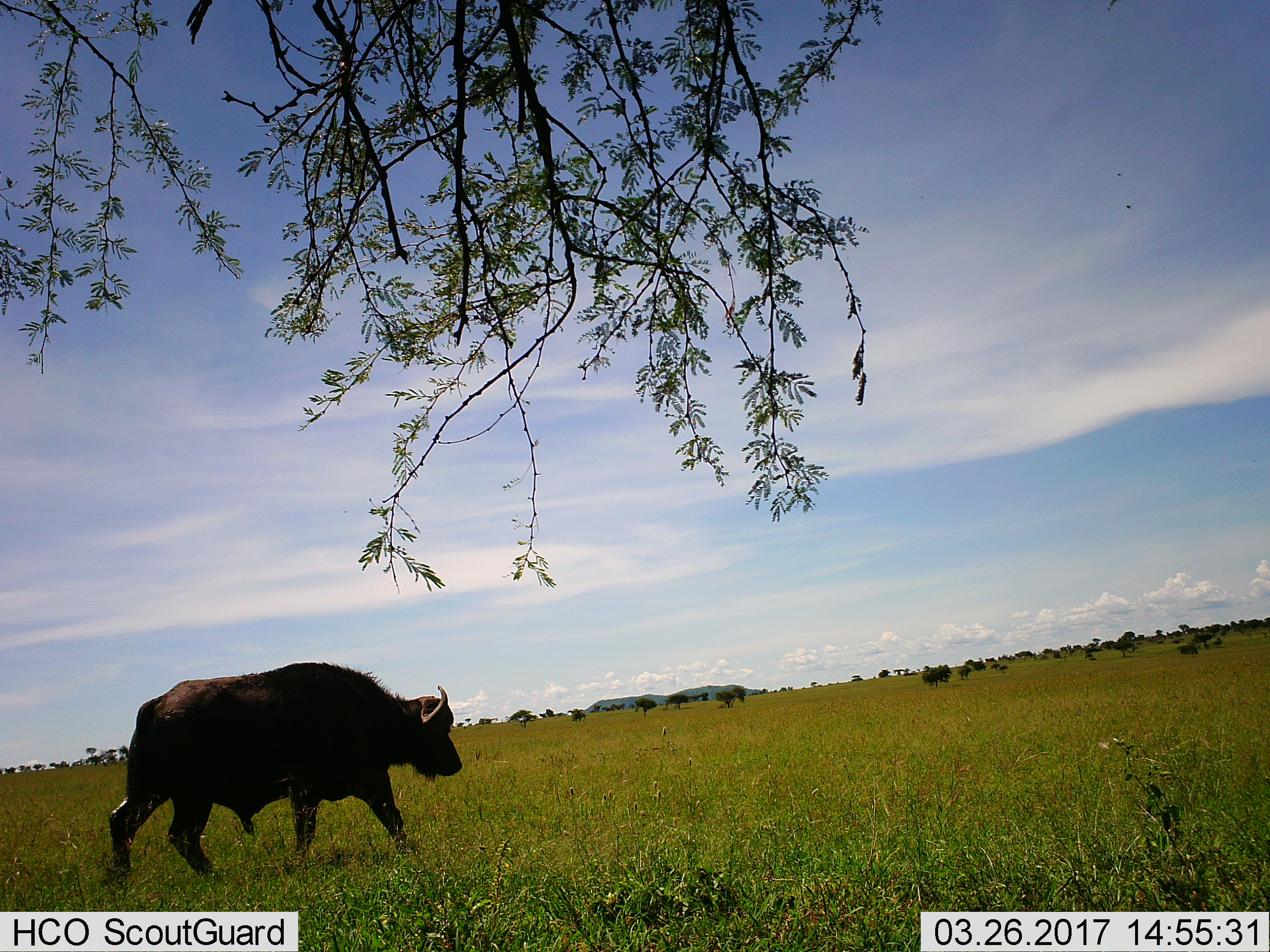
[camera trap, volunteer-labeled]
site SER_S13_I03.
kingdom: Animalia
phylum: Chordata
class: Mammalia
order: Artiodactyla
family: Bovidae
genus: Syncerus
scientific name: Syncerus caffer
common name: african buffalo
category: buffalo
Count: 1.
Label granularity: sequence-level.